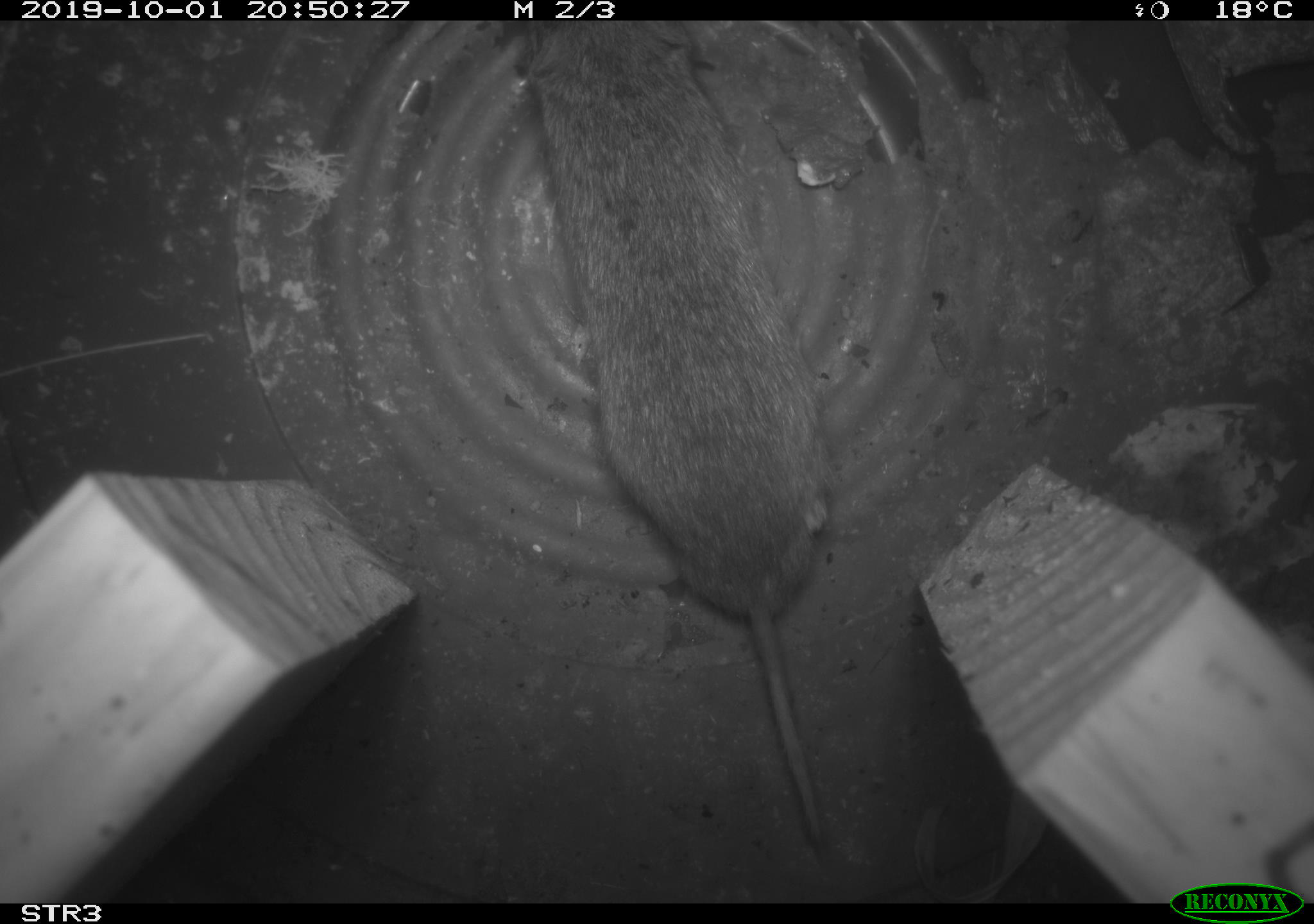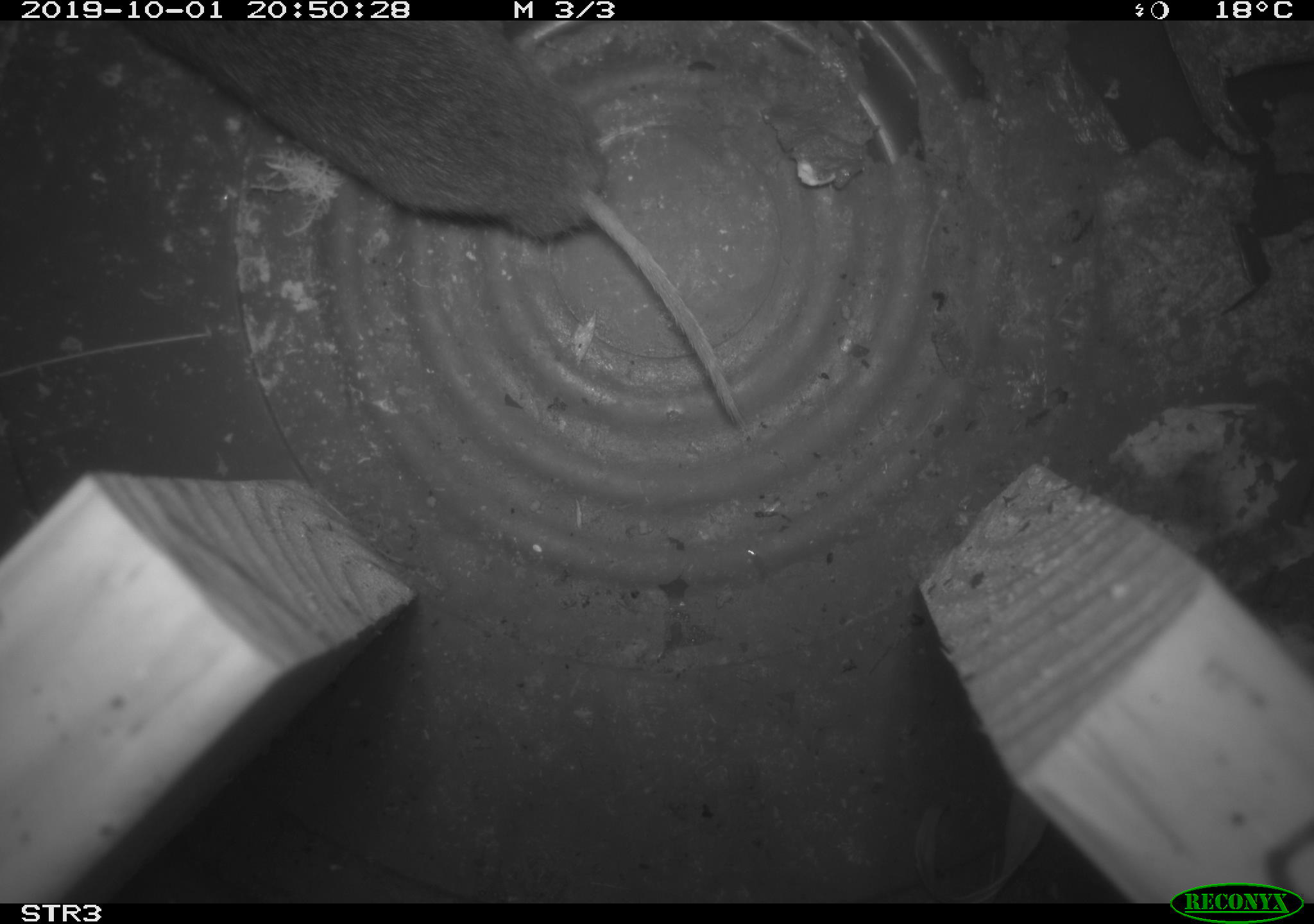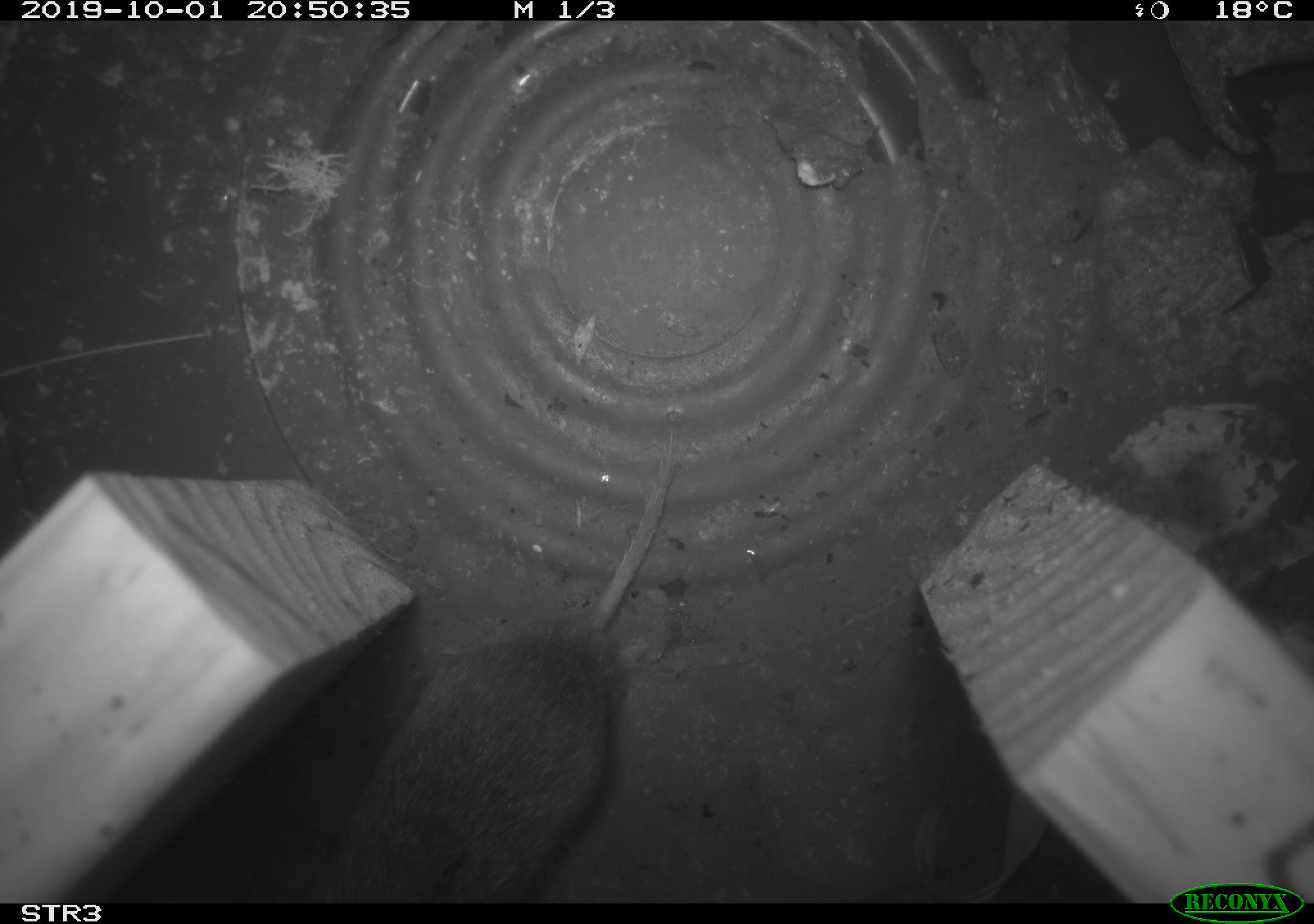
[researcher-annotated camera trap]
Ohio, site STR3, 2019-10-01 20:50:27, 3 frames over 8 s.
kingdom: Animalia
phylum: Chordata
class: Mammalia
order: Rodentia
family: Cricetidae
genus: Microtus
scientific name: Microtus pennsylvanicus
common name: meadow vole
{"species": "meadow vole (Microtus pennsylvanicus)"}